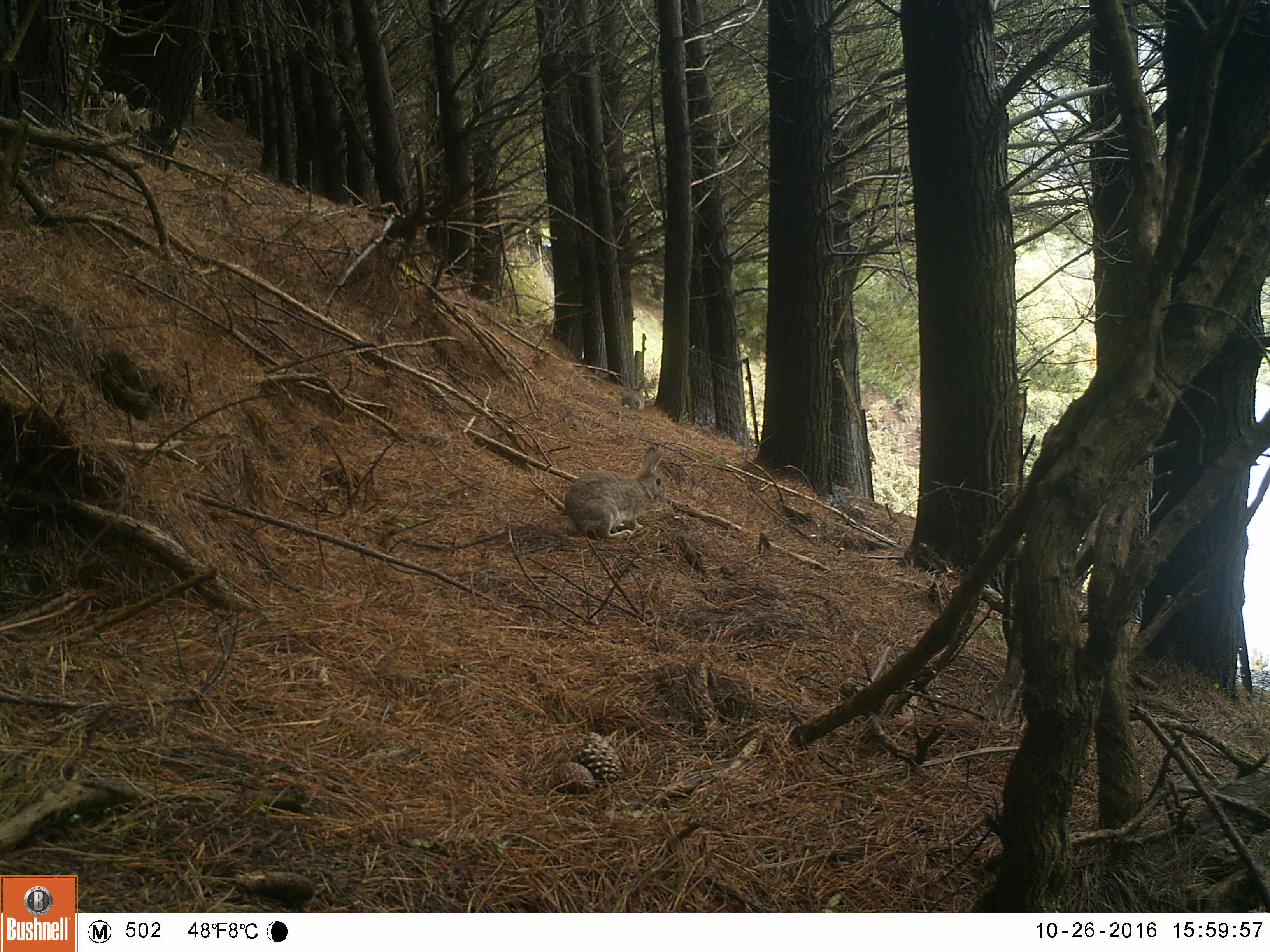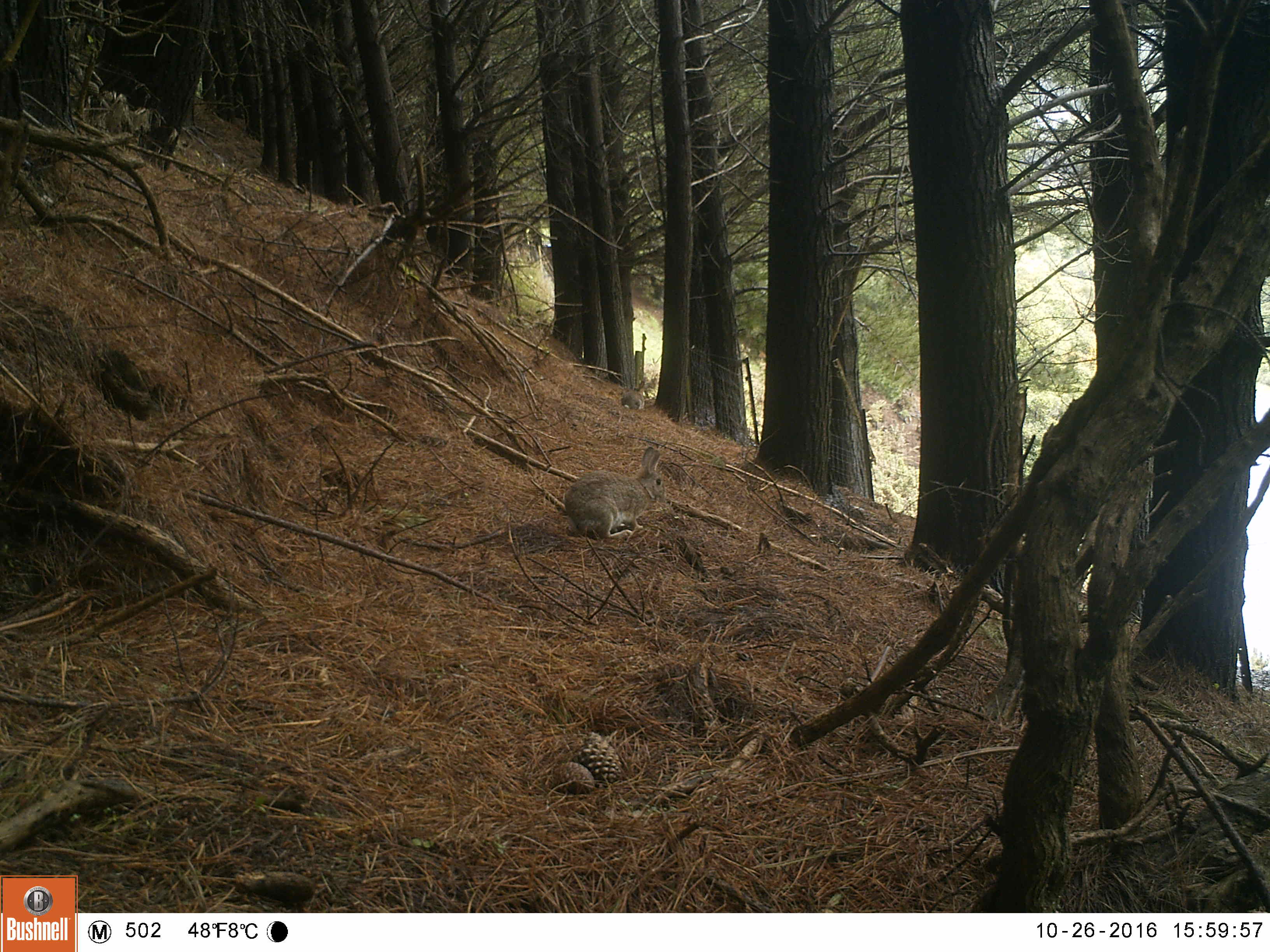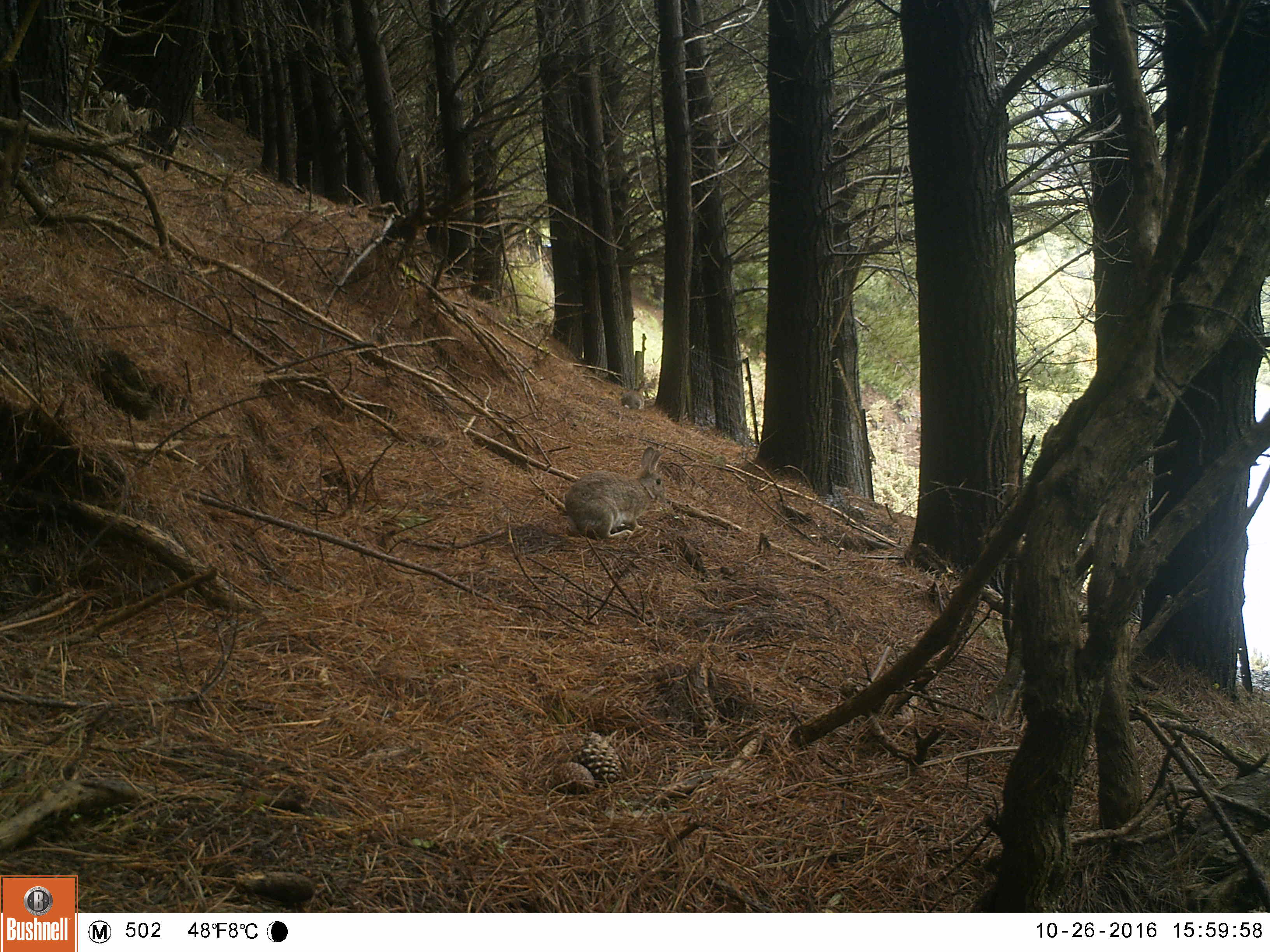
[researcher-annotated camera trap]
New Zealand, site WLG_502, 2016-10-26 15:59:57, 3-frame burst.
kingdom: Animalia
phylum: Chordata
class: Mammalia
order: Lagomorpha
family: Leporidae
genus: Oryctolagus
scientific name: Oryctolagus cuniculus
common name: european rabbit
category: rabbit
Rabbit (european rabbit) (Oryctolagus cuniculus).